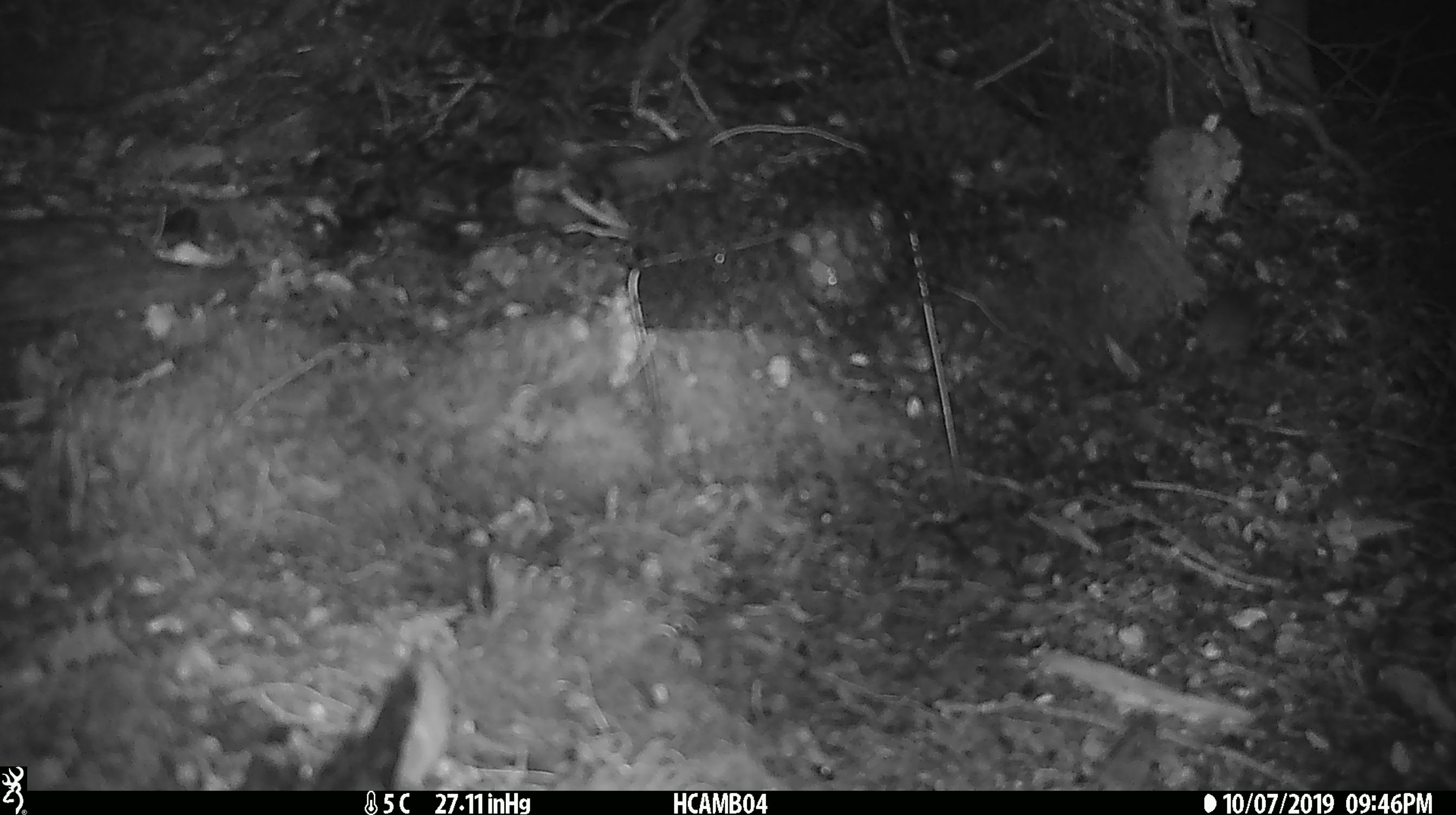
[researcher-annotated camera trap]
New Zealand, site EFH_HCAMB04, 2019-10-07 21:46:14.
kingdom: Animalia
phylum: Chordata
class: Mammalia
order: Rodentia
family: Muridae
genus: Mus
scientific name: Mus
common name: mouse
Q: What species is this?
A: Mouse (Mus).